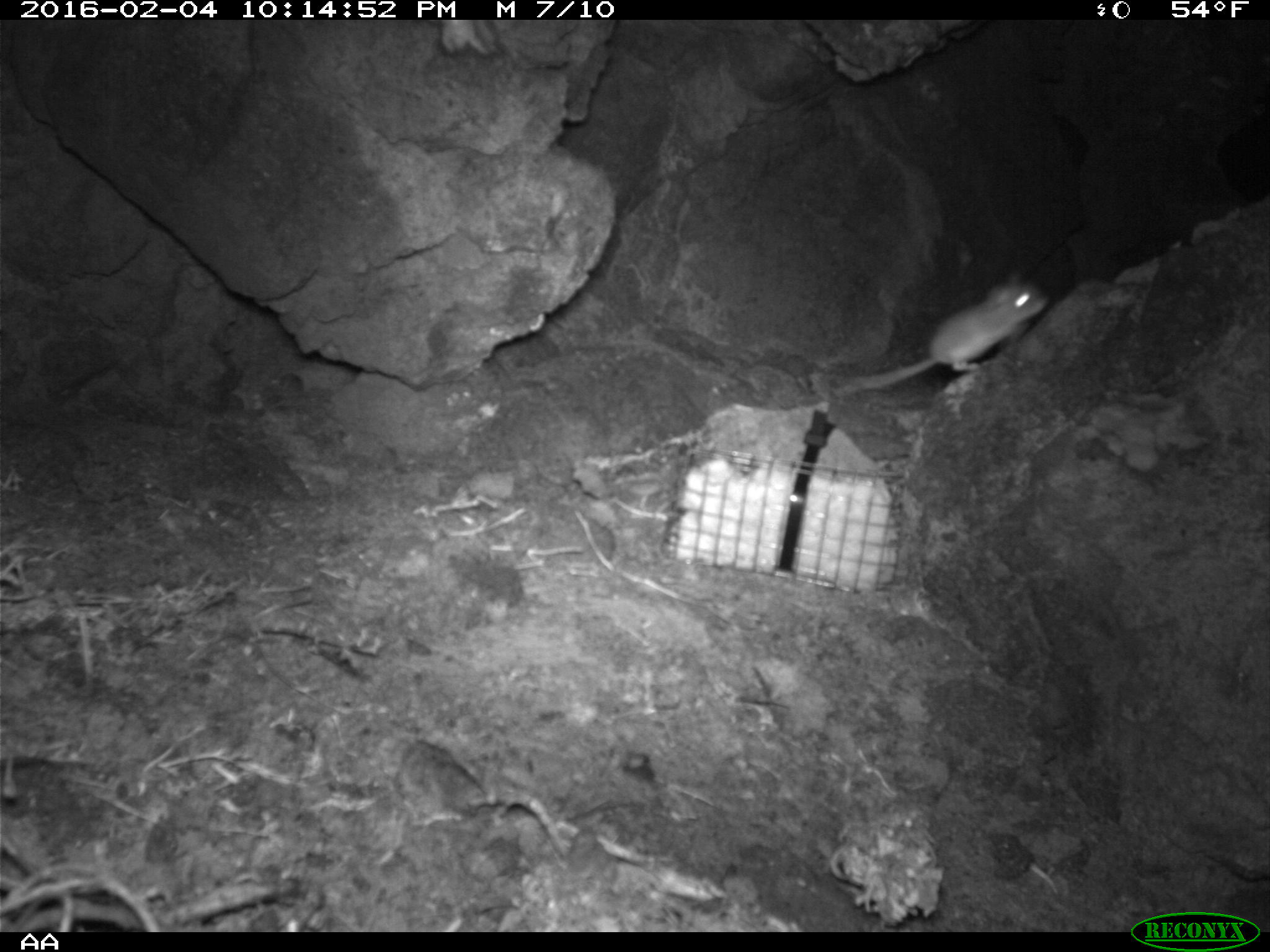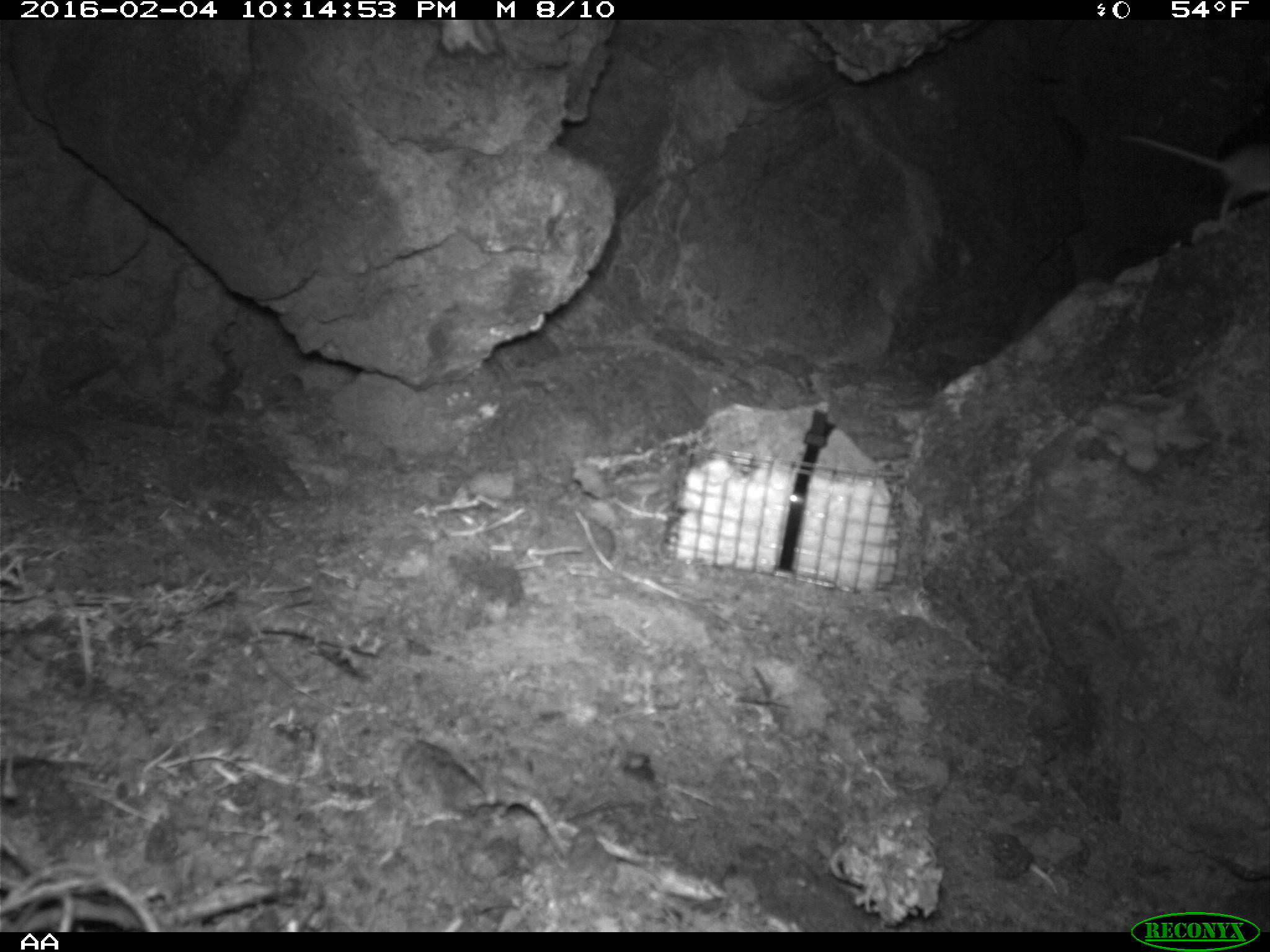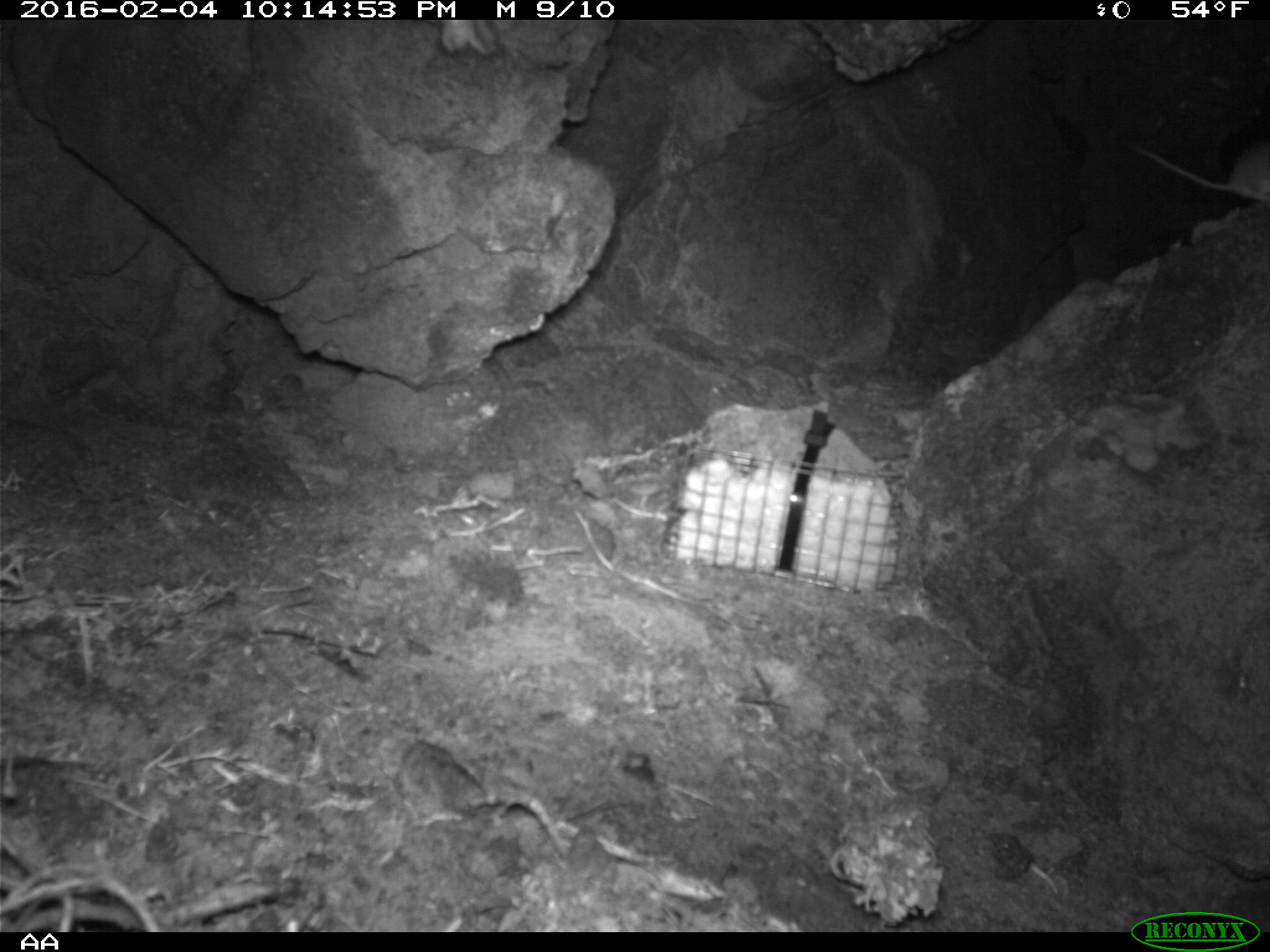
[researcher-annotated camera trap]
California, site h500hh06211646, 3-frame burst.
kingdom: Animalia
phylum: Chordata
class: Mammalia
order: Rodentia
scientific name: Rodentia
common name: rodent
Rodent (Rodentia).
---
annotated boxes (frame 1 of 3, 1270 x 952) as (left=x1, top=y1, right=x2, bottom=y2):
rodent: (left=833, top=267, right=1051, bottom=397)